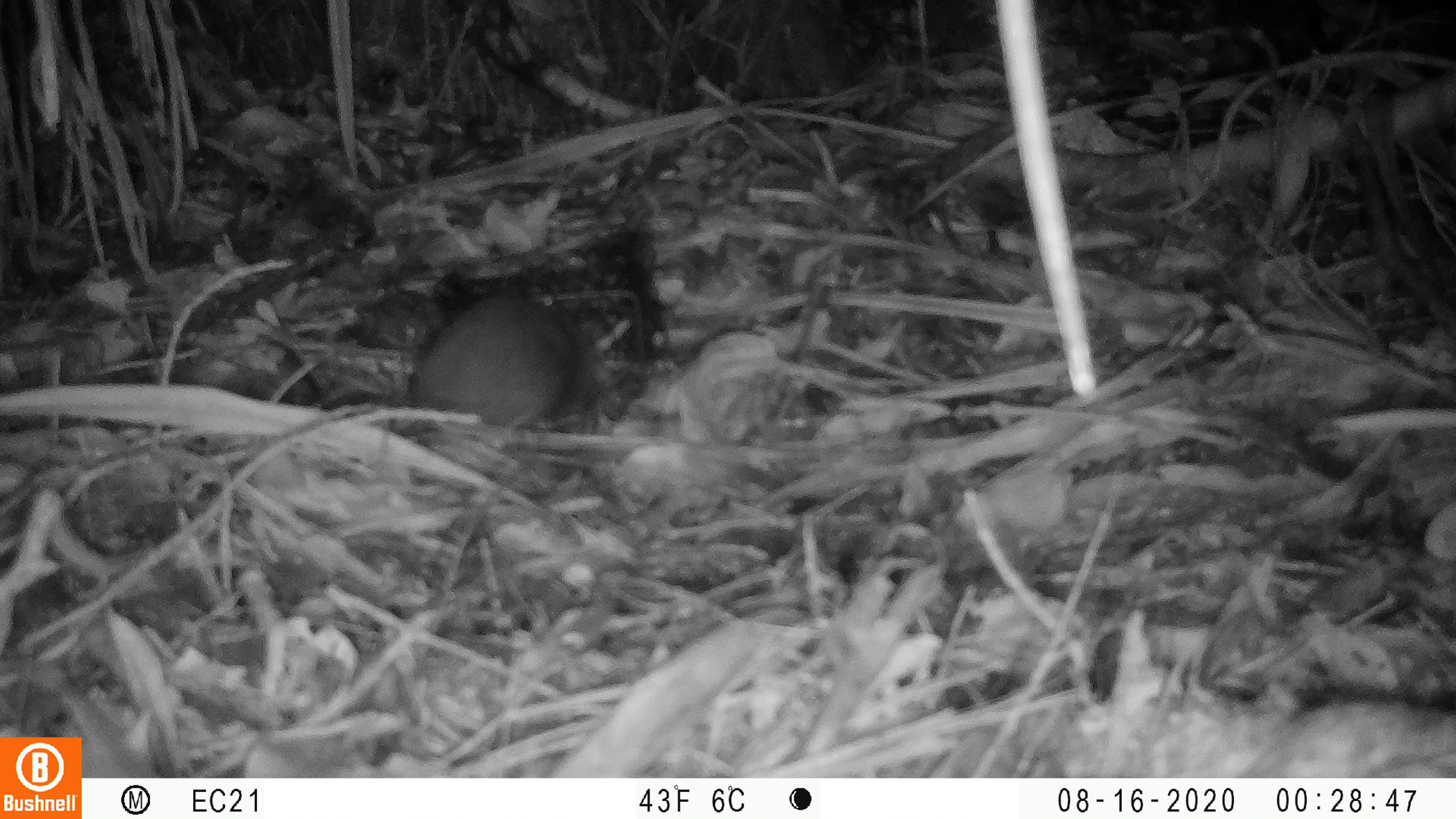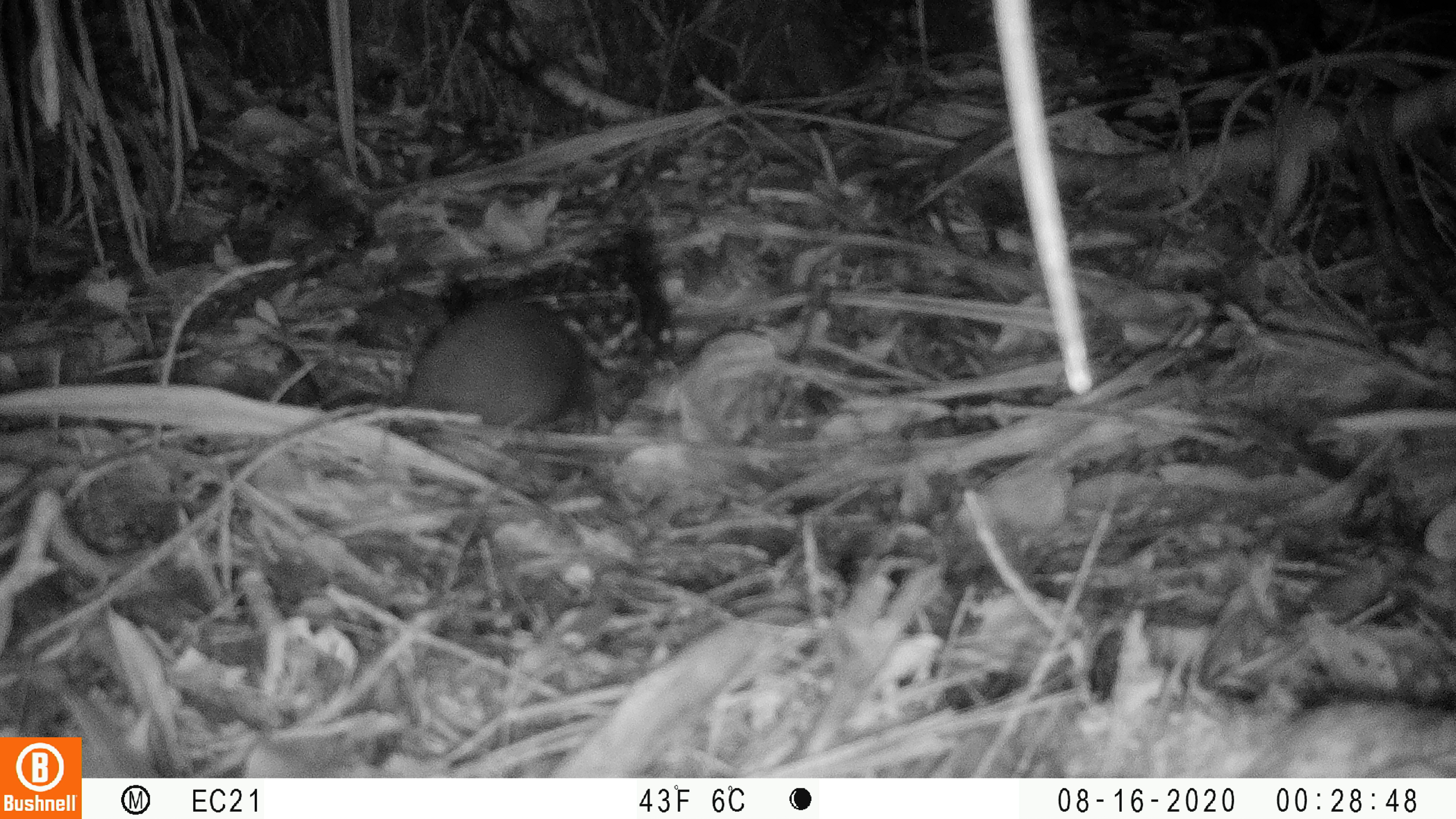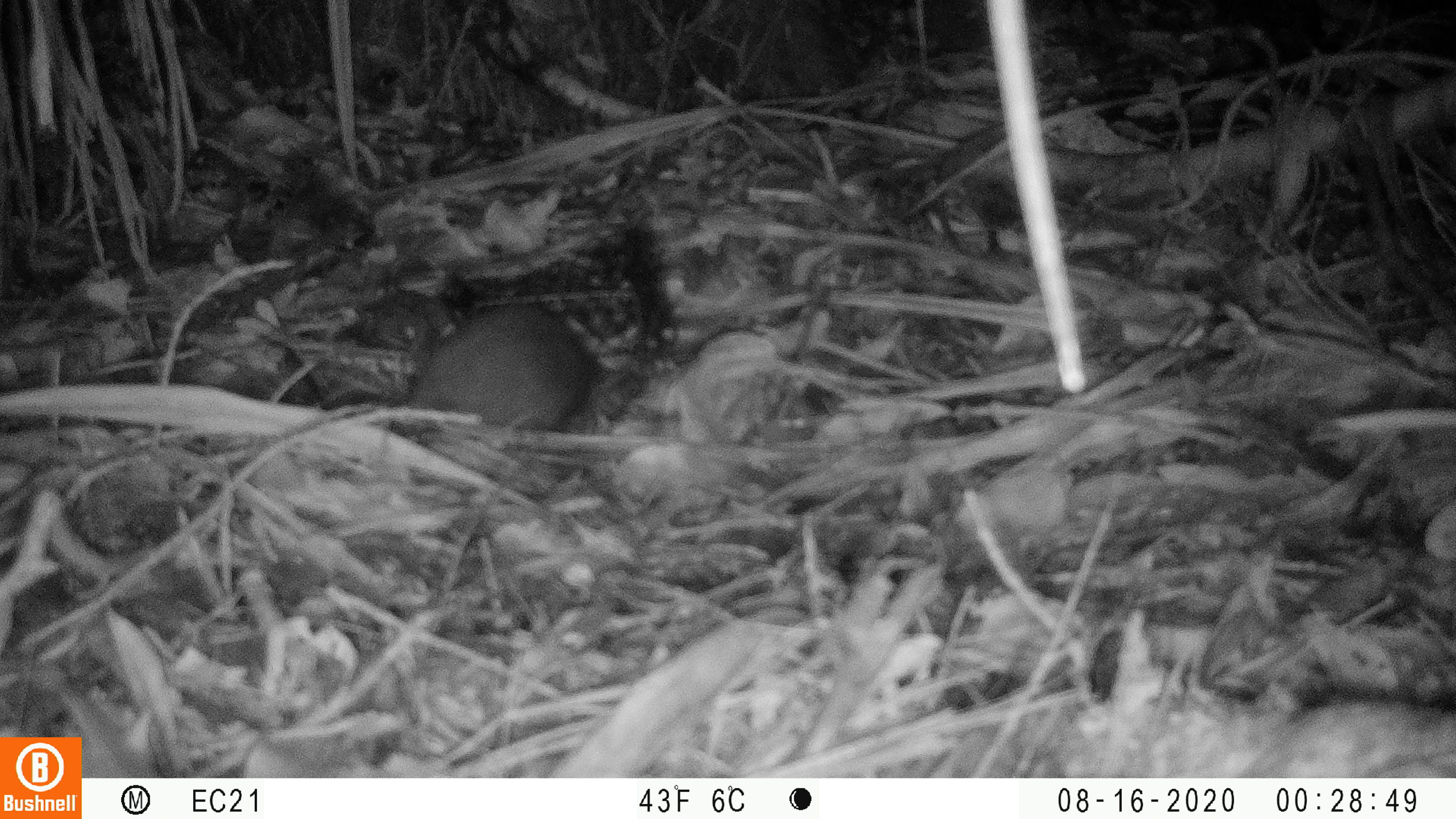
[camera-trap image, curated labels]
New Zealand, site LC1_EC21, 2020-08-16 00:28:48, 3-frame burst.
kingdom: Animalia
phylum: Chordata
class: Mammalia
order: Rodentia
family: Muridae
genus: Rattus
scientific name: Rattus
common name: rat